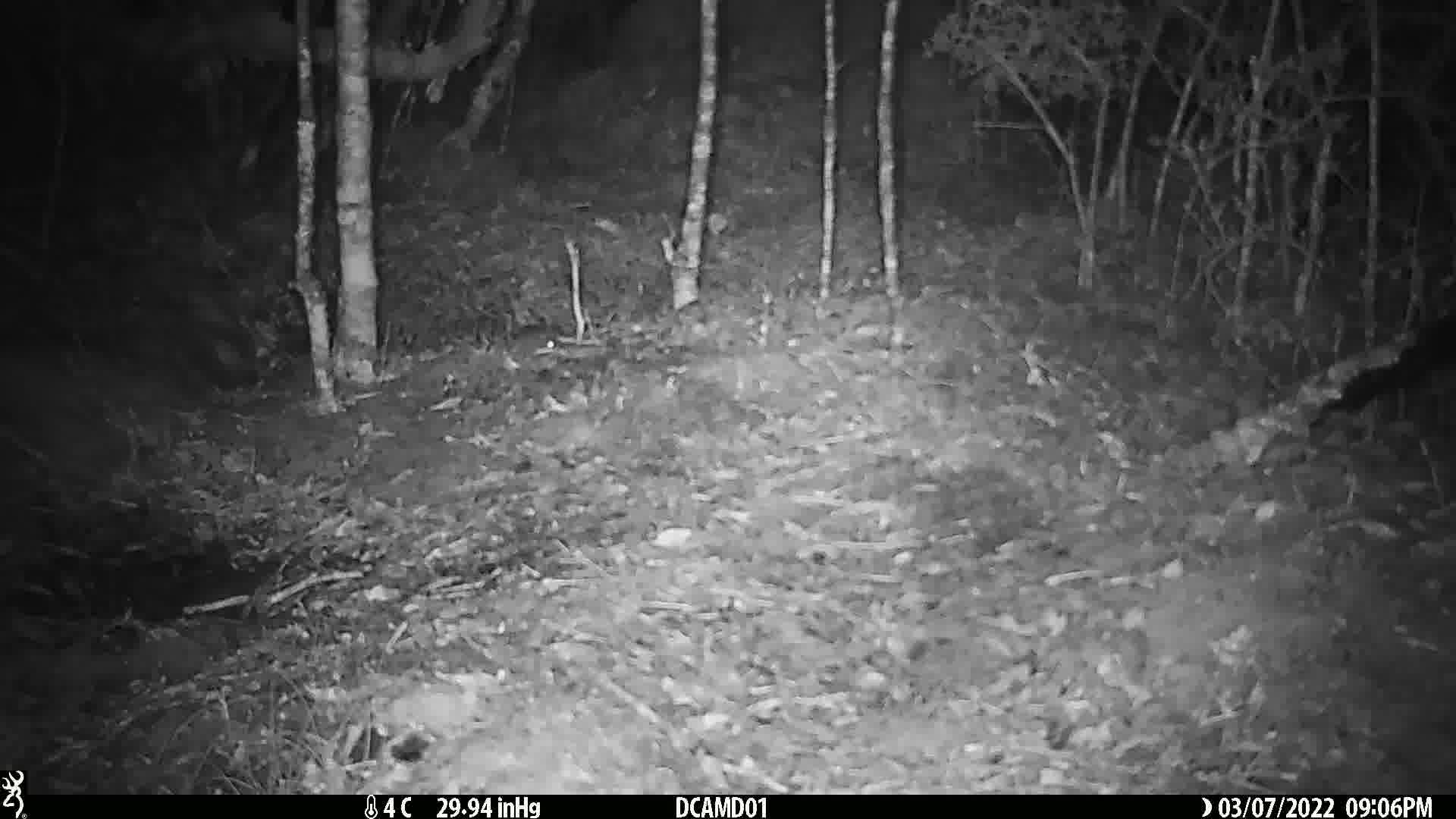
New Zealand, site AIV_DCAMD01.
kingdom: Animalia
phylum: Chordata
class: Mammalia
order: Rodentia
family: Muridae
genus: Mus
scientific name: Mus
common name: mouse